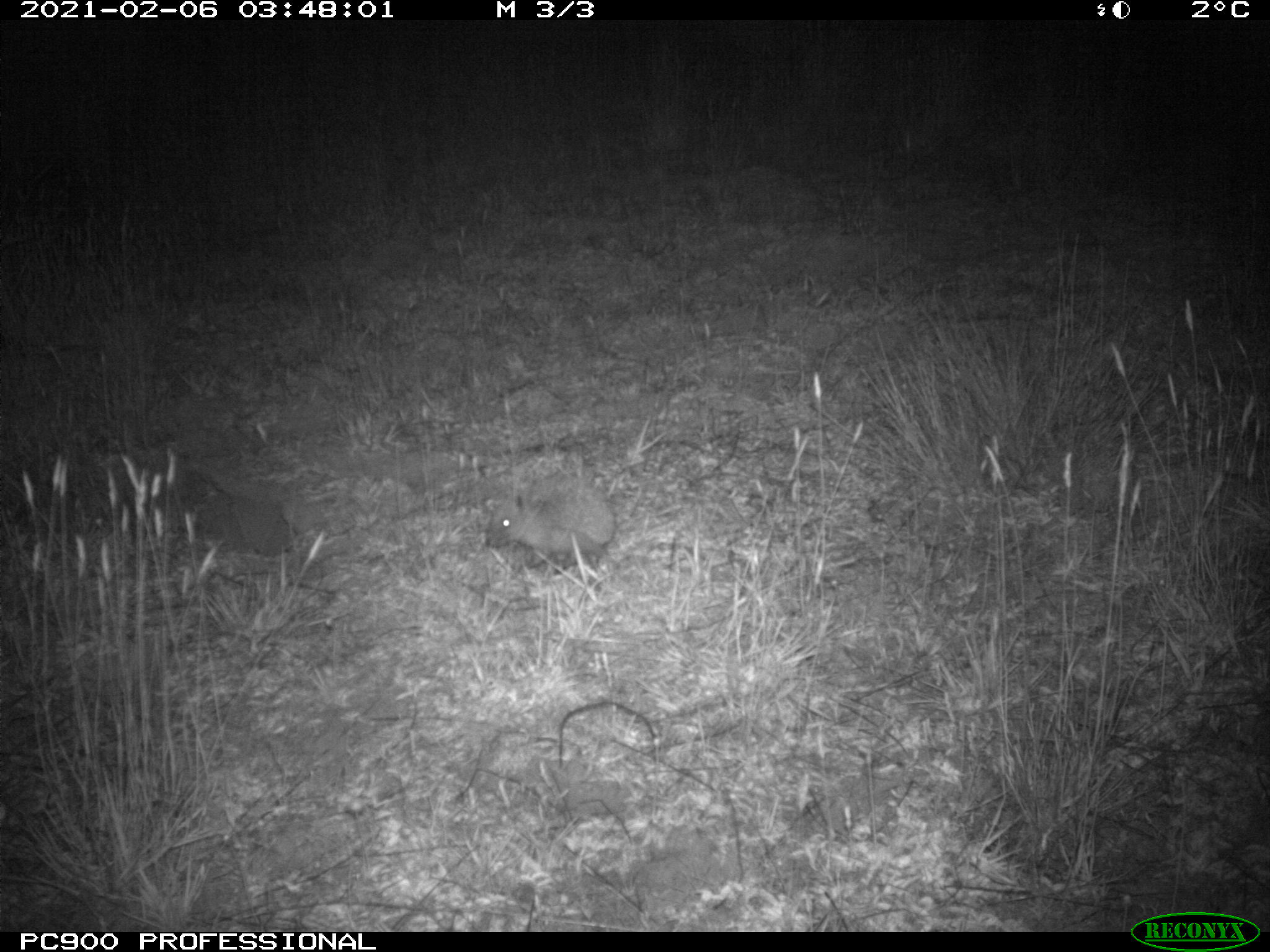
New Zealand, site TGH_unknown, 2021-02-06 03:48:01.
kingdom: Animalia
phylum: Chordata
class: Mammalia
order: Eulipotyphla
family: Erinaceidae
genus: Erinaceus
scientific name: Erinaceus europaeus europaeus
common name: european hedgehog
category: hedgehog